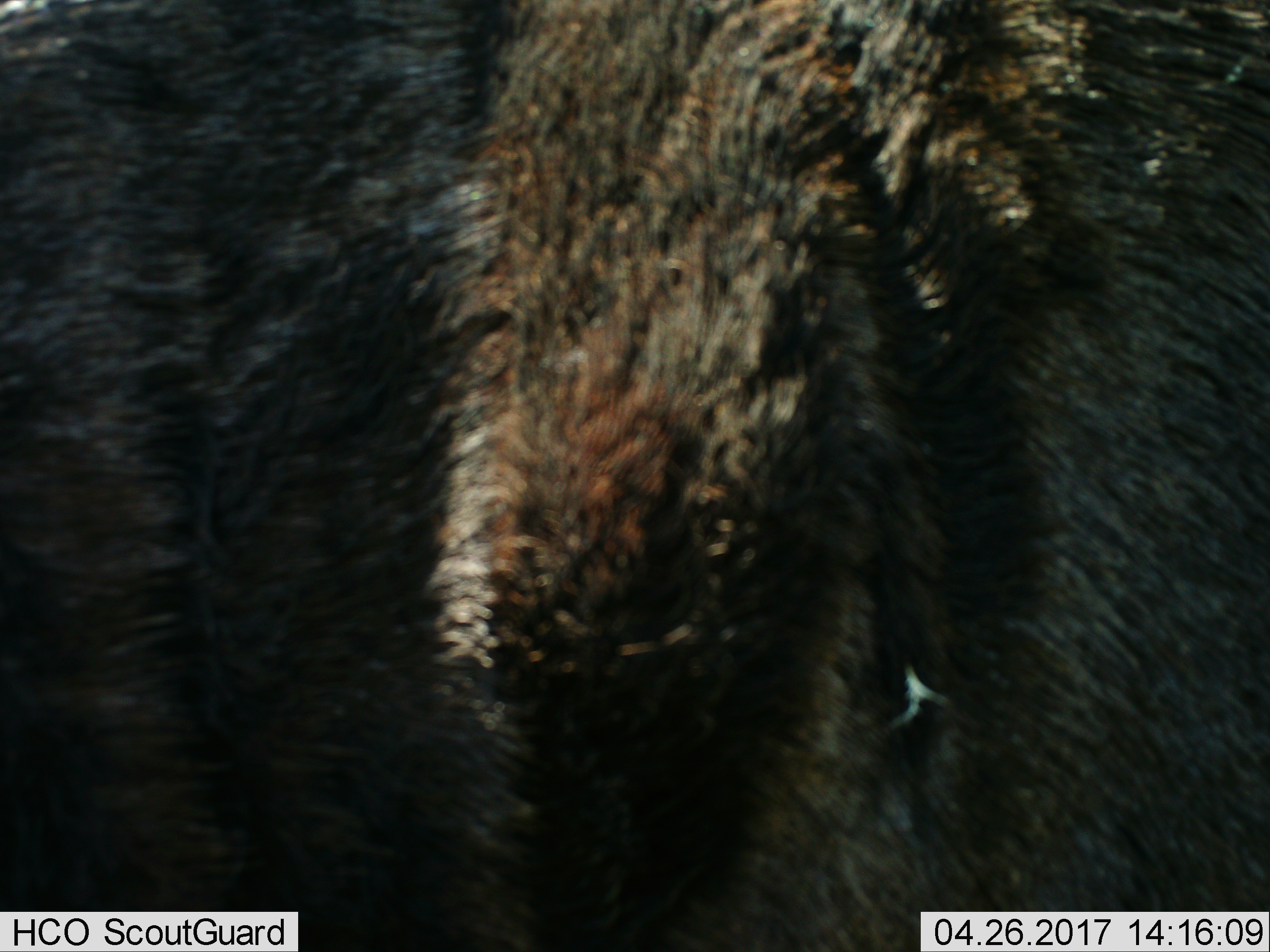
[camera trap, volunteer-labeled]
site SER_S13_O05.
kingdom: Animalia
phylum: Chordata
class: Mammalia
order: Artiodactyla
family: Bovidae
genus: Connochaetes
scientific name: Connochaetes taurinus taurinus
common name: blue wildebeest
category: wildebeestblue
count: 1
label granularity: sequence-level